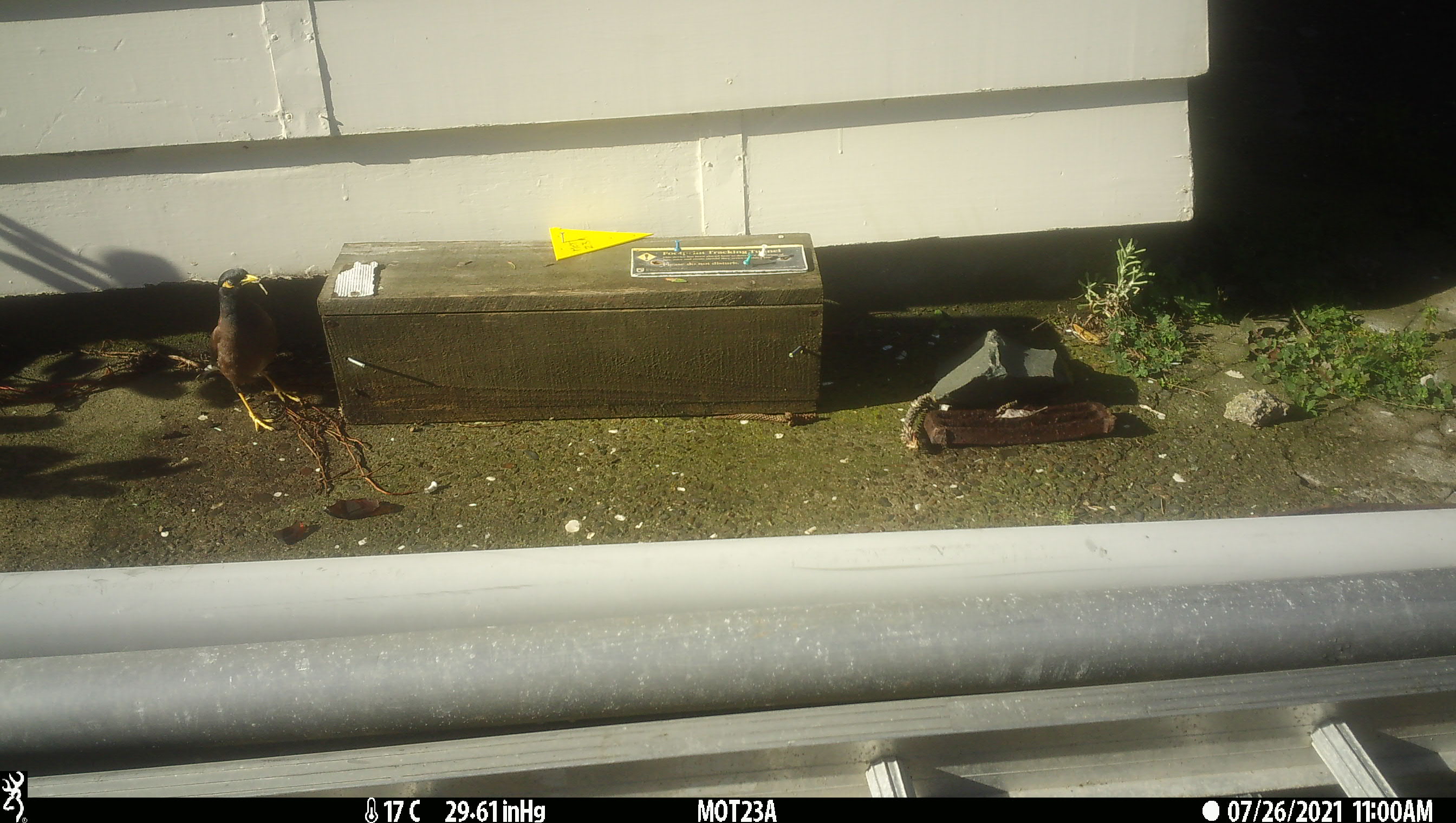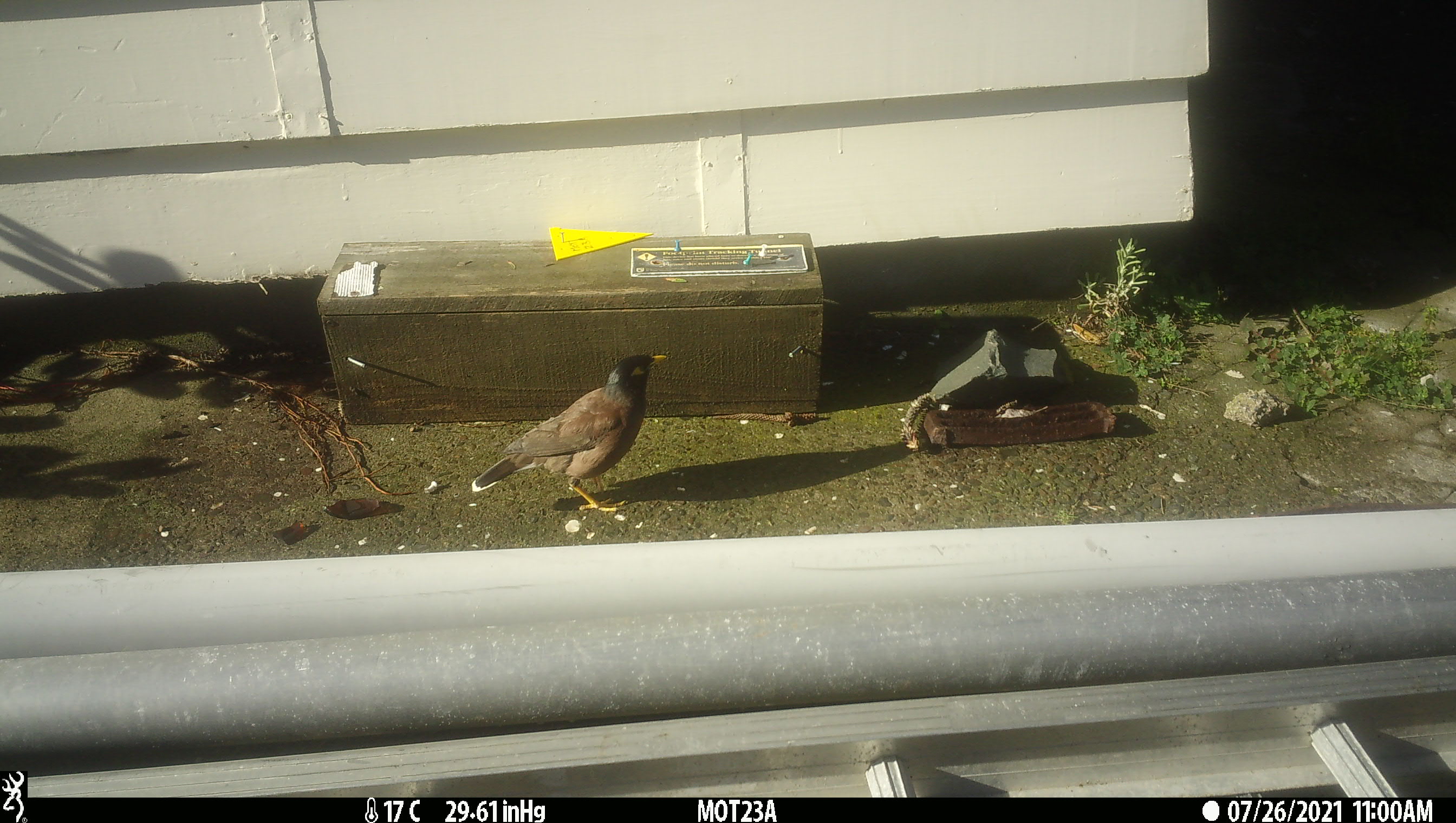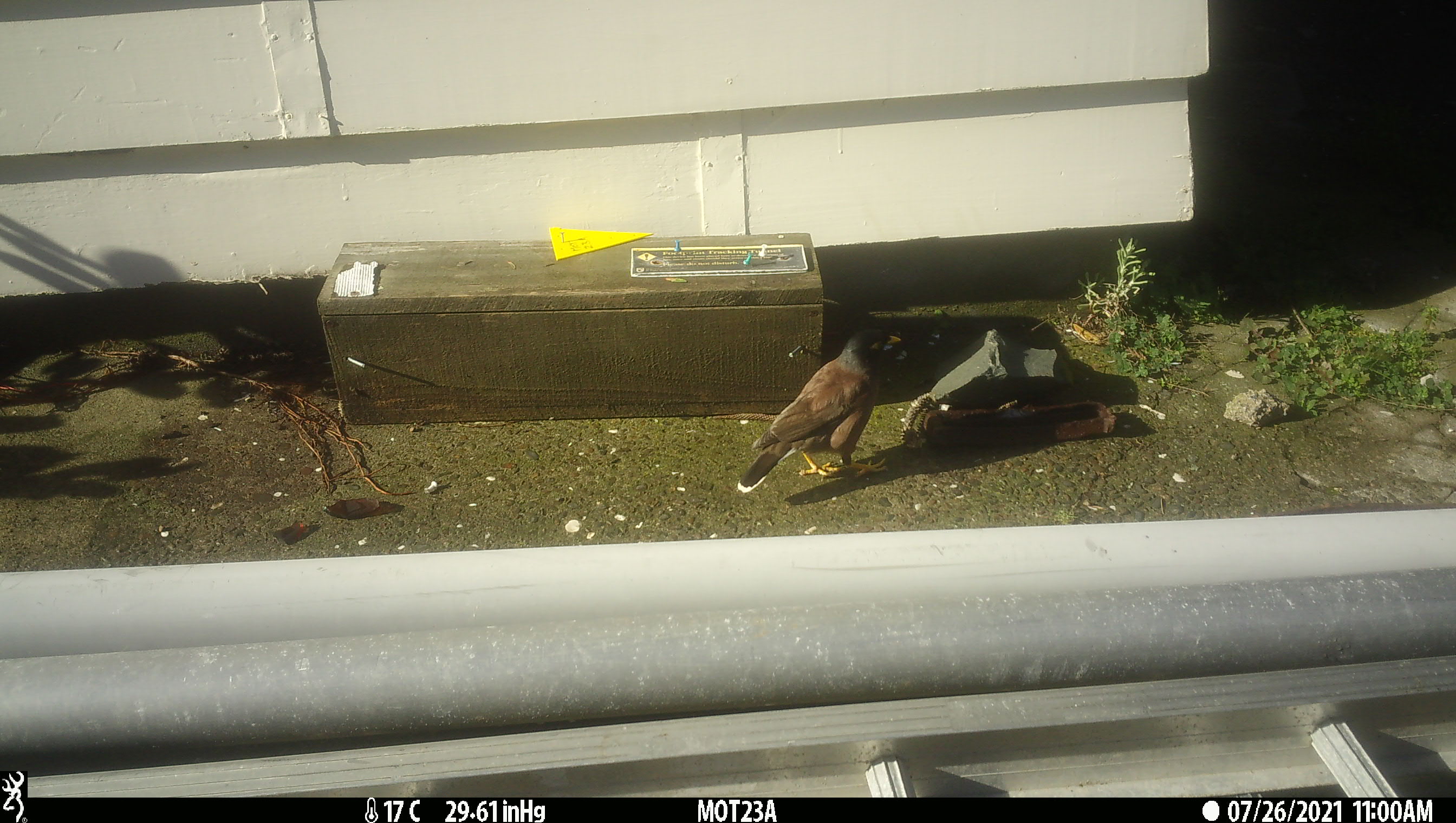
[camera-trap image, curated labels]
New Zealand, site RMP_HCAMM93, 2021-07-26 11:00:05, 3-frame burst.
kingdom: Animalia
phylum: Chordata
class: Aves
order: Passeriformes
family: Sturnidae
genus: Acridotheres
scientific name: Acridotheres tristis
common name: common myna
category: myna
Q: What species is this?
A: Myna (common myna) (Acridotheres tristis).